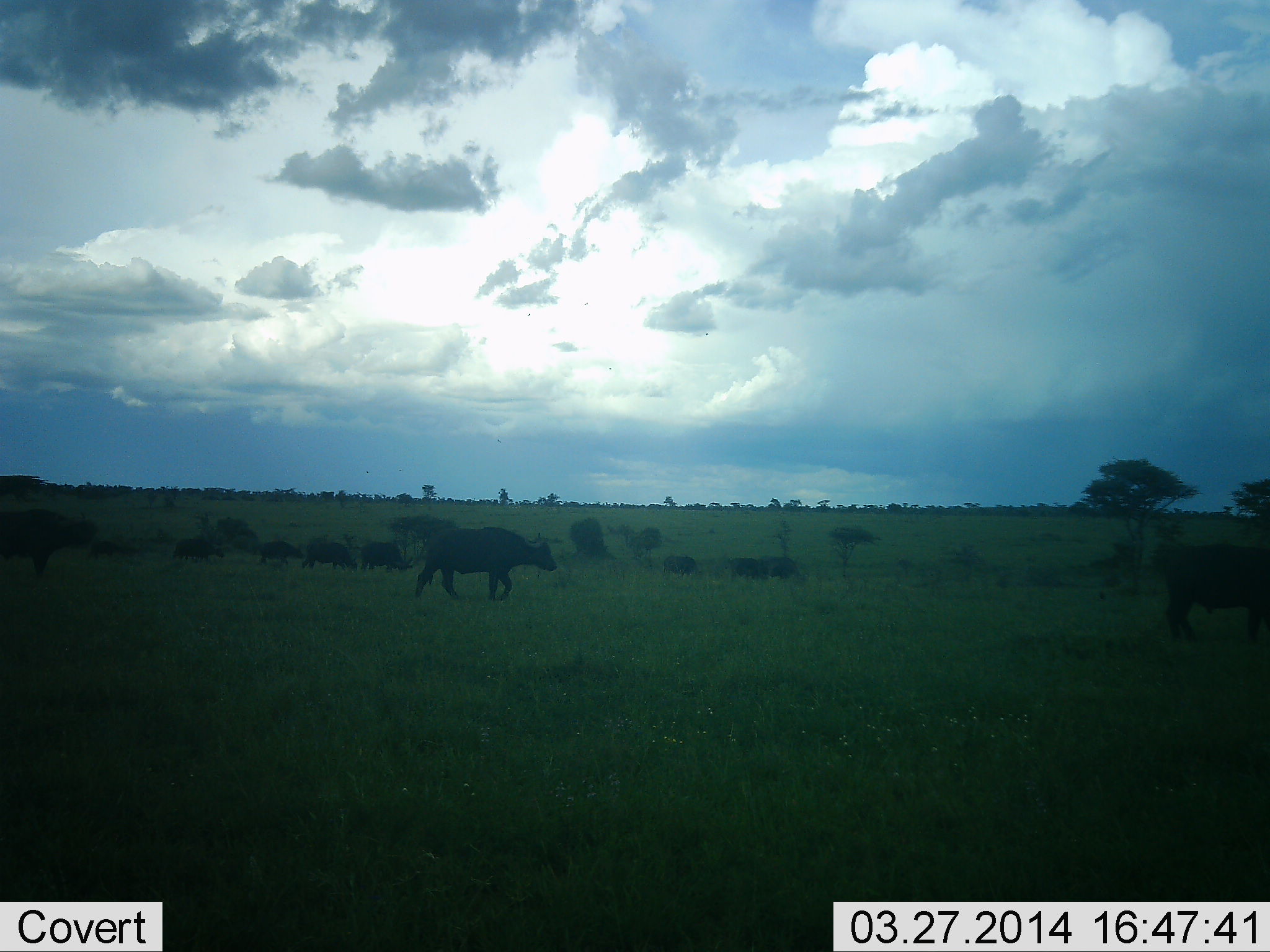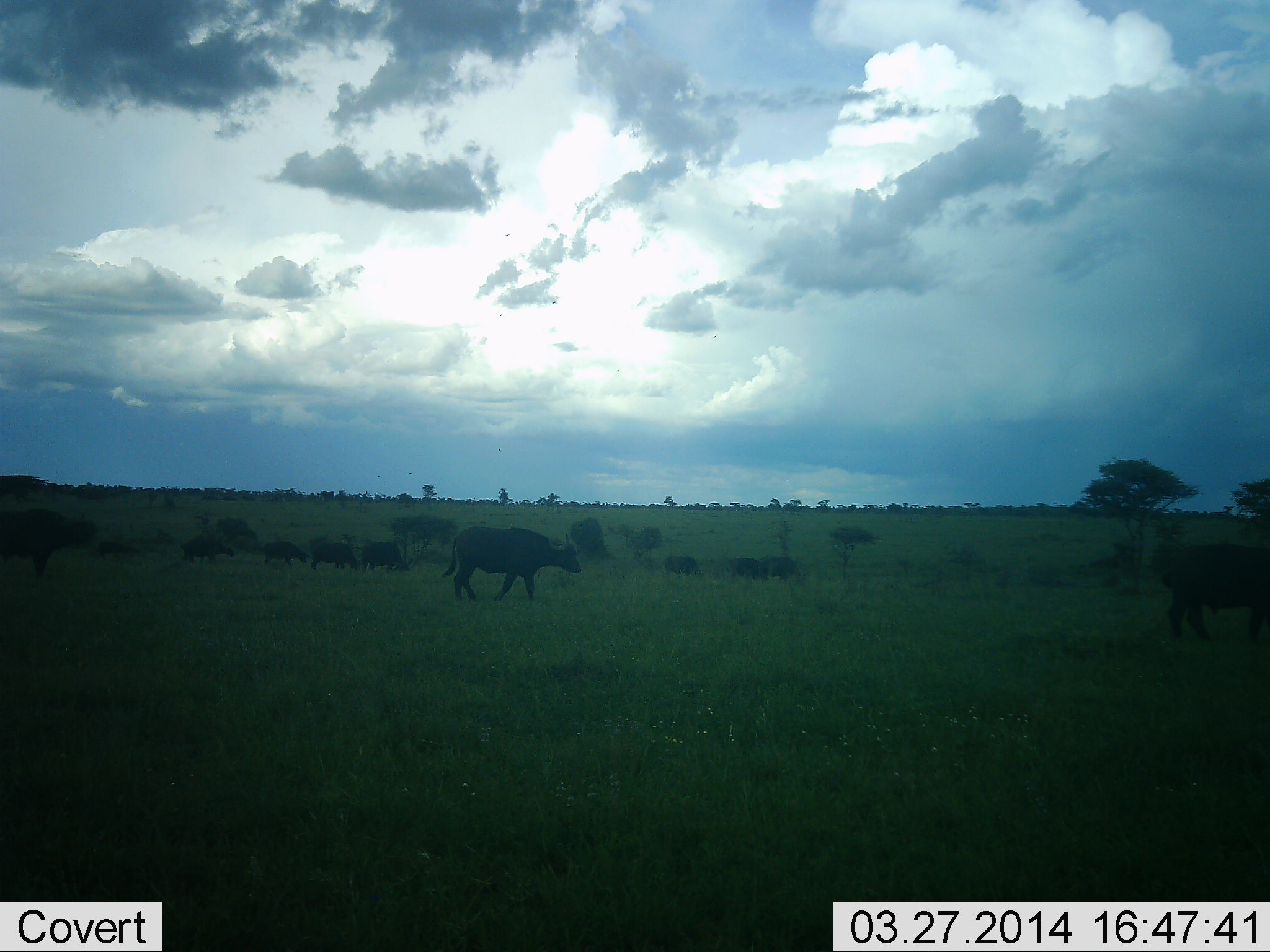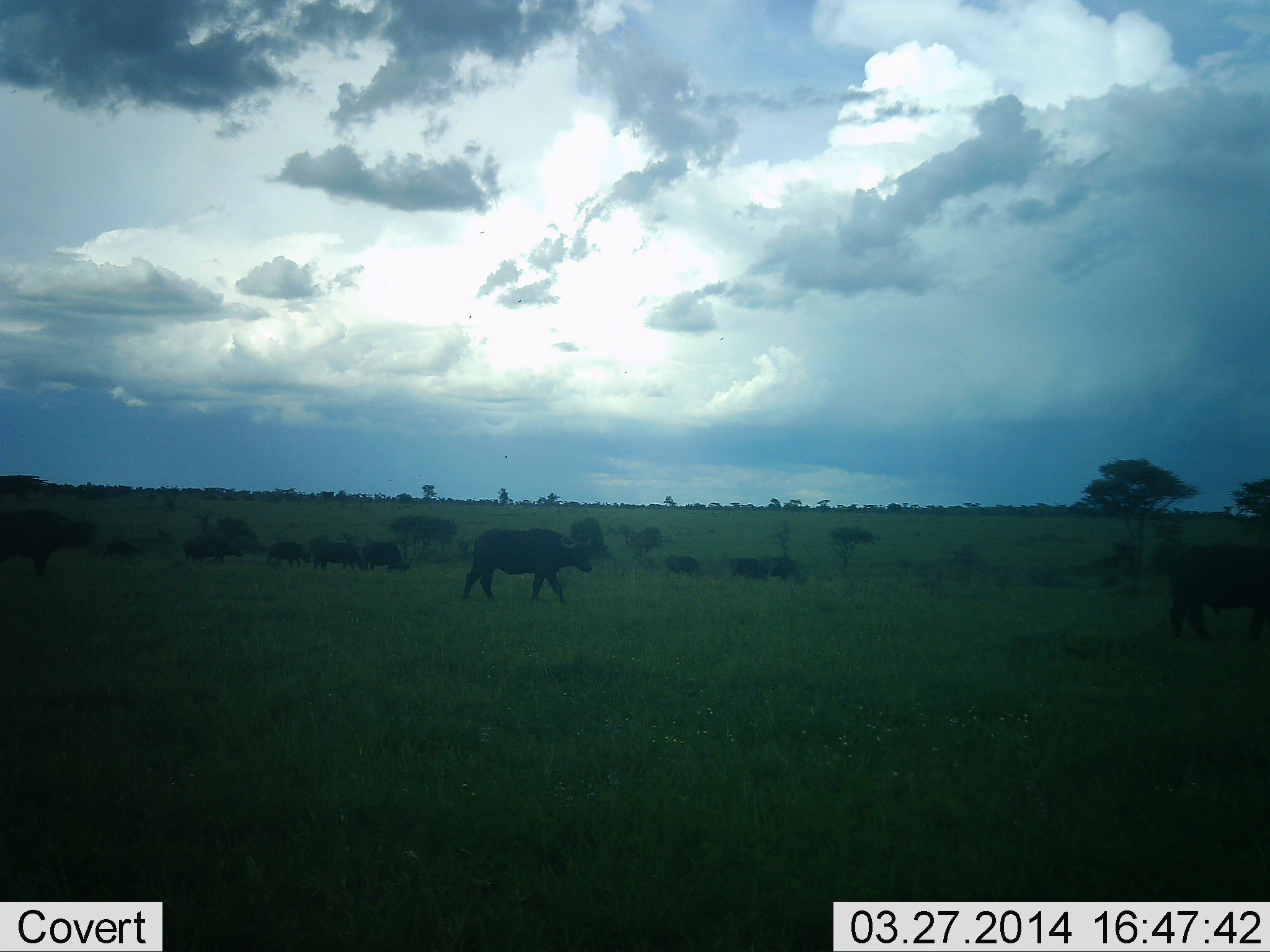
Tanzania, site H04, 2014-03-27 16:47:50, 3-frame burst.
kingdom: Animalia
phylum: Chordata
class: Mammalia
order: Artiodactyla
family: Bovidae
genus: Syncerus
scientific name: Syncerus caffer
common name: cape buffalo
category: buffalo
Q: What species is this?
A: Buffalo (cape buffalo) (Syncerus caffer).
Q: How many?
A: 11-50.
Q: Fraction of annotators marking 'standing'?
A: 45%.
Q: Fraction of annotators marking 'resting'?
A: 3%.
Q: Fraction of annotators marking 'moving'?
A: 92%.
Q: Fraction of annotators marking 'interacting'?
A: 0%.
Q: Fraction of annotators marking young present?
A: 0%.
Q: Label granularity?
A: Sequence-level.